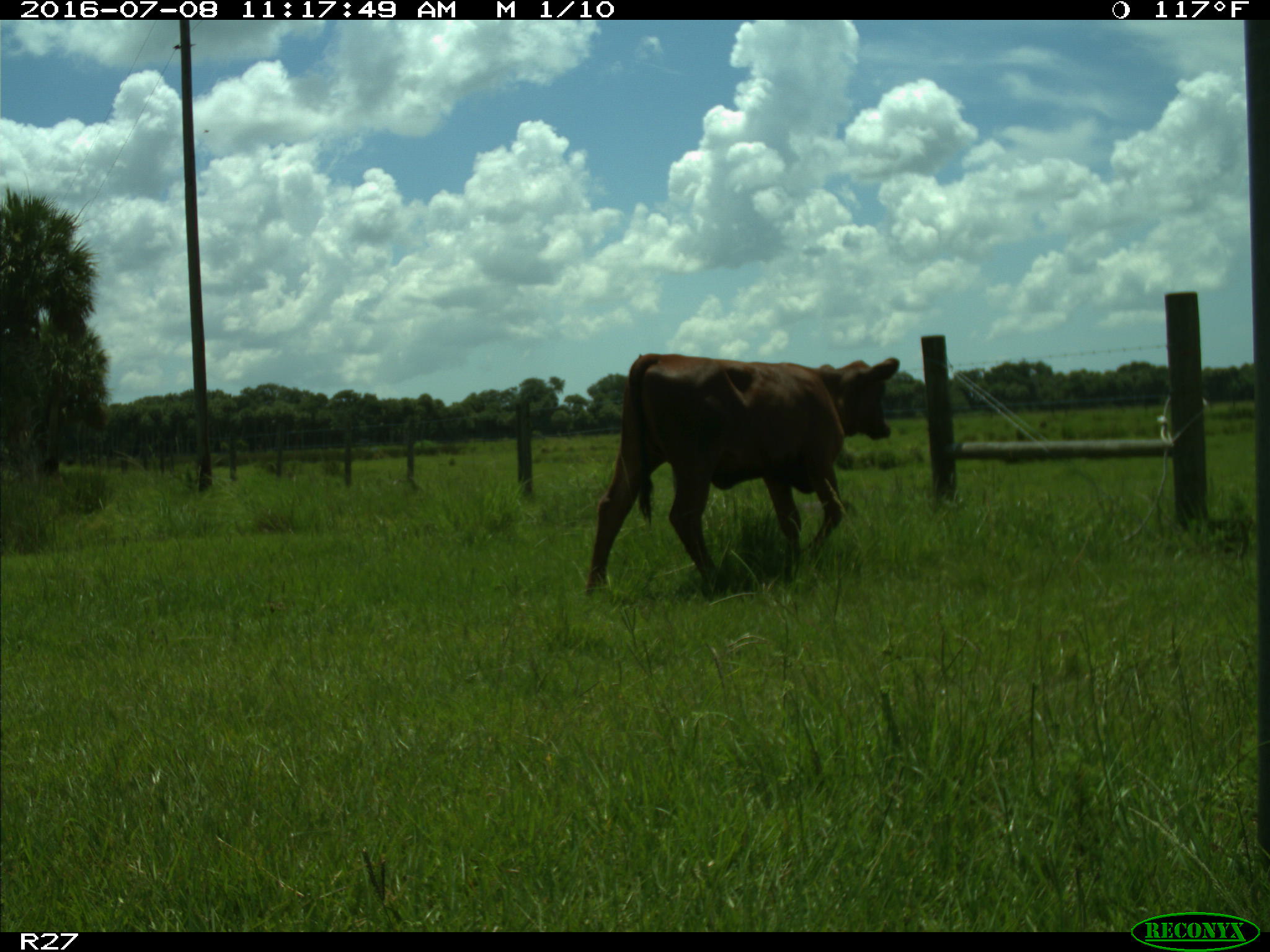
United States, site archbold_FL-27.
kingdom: Animalia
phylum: Chordata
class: Mammalia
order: Artiodactyla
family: Bovidae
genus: Bos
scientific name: Bos taurus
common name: domestic cow